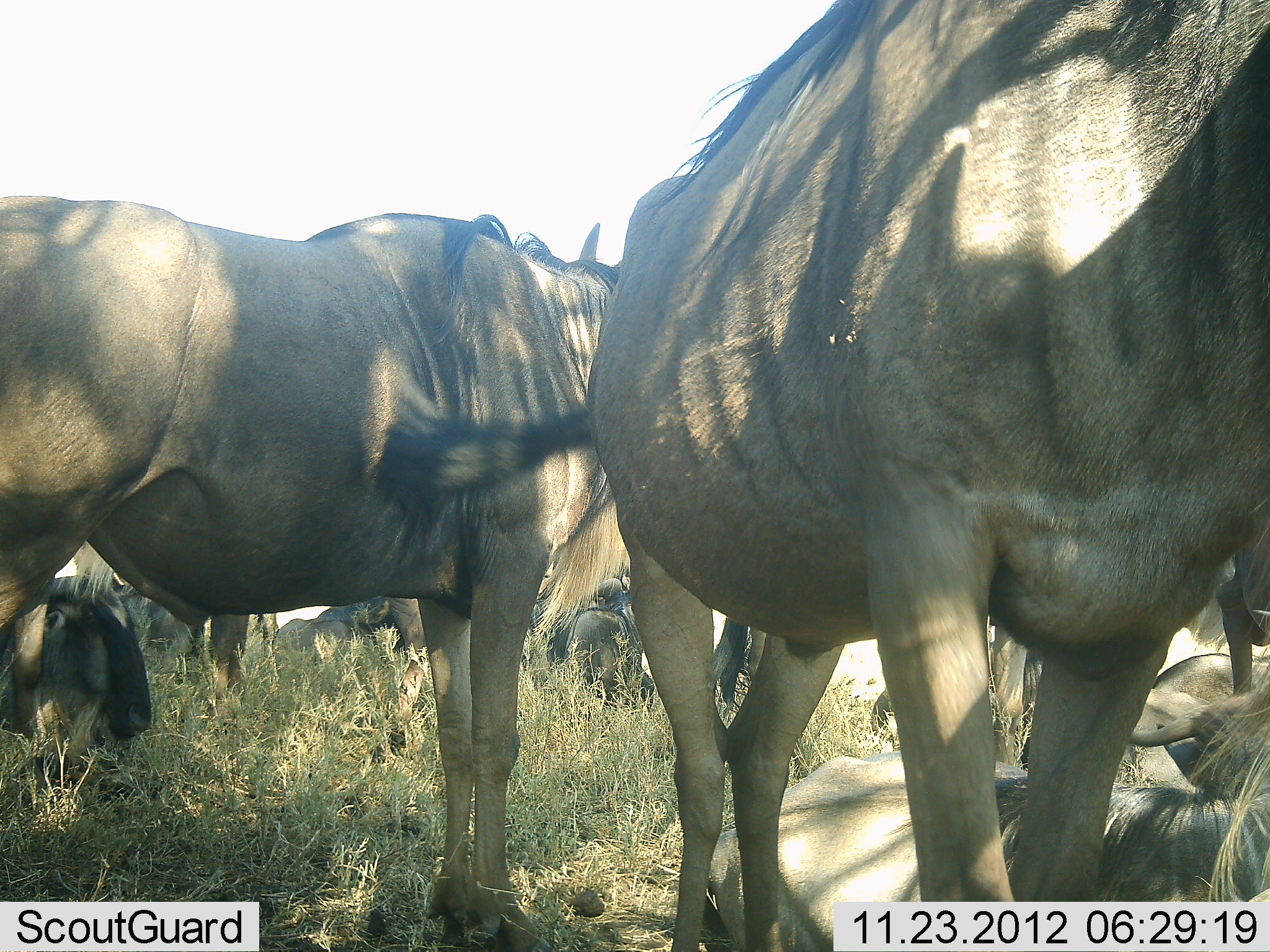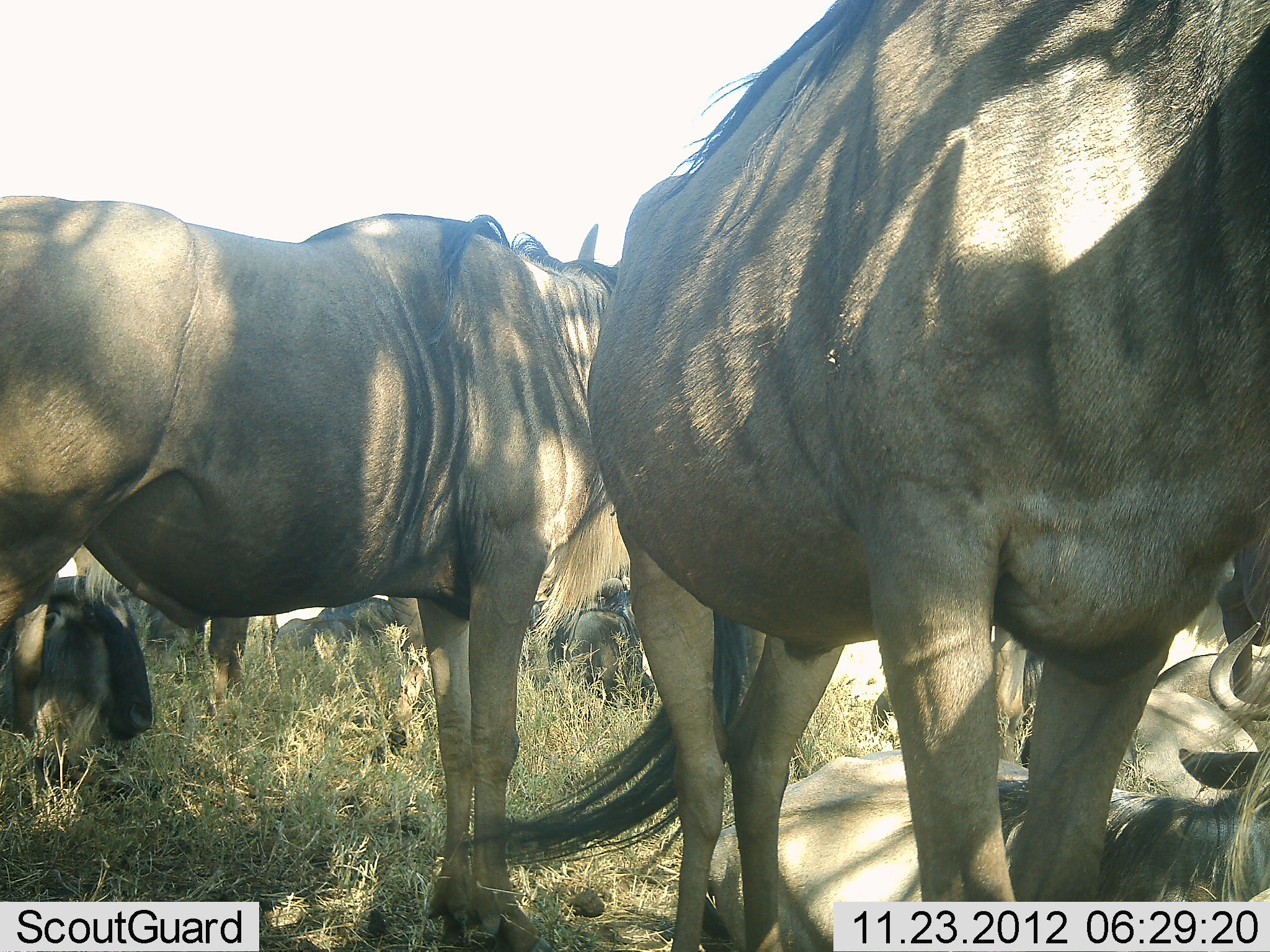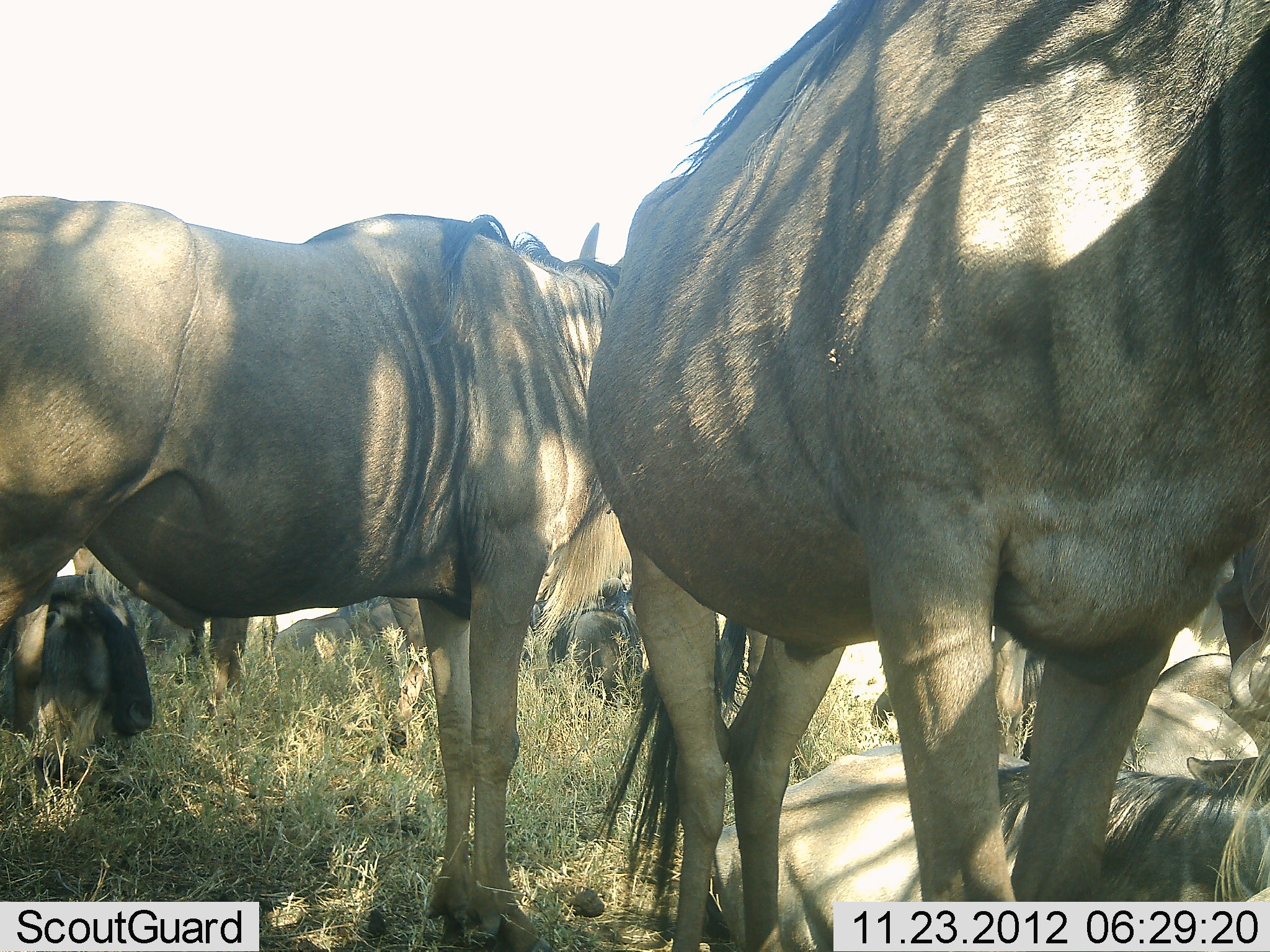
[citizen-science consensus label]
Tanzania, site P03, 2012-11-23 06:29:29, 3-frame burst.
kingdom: Animalia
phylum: Chordata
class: Mammalia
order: Artiodactyla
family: Bovidae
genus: Connochaetes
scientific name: Connochaetes taurinus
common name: blue wildebeest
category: wildebeest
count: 10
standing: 90%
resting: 90%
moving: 10%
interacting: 10%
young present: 20%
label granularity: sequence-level